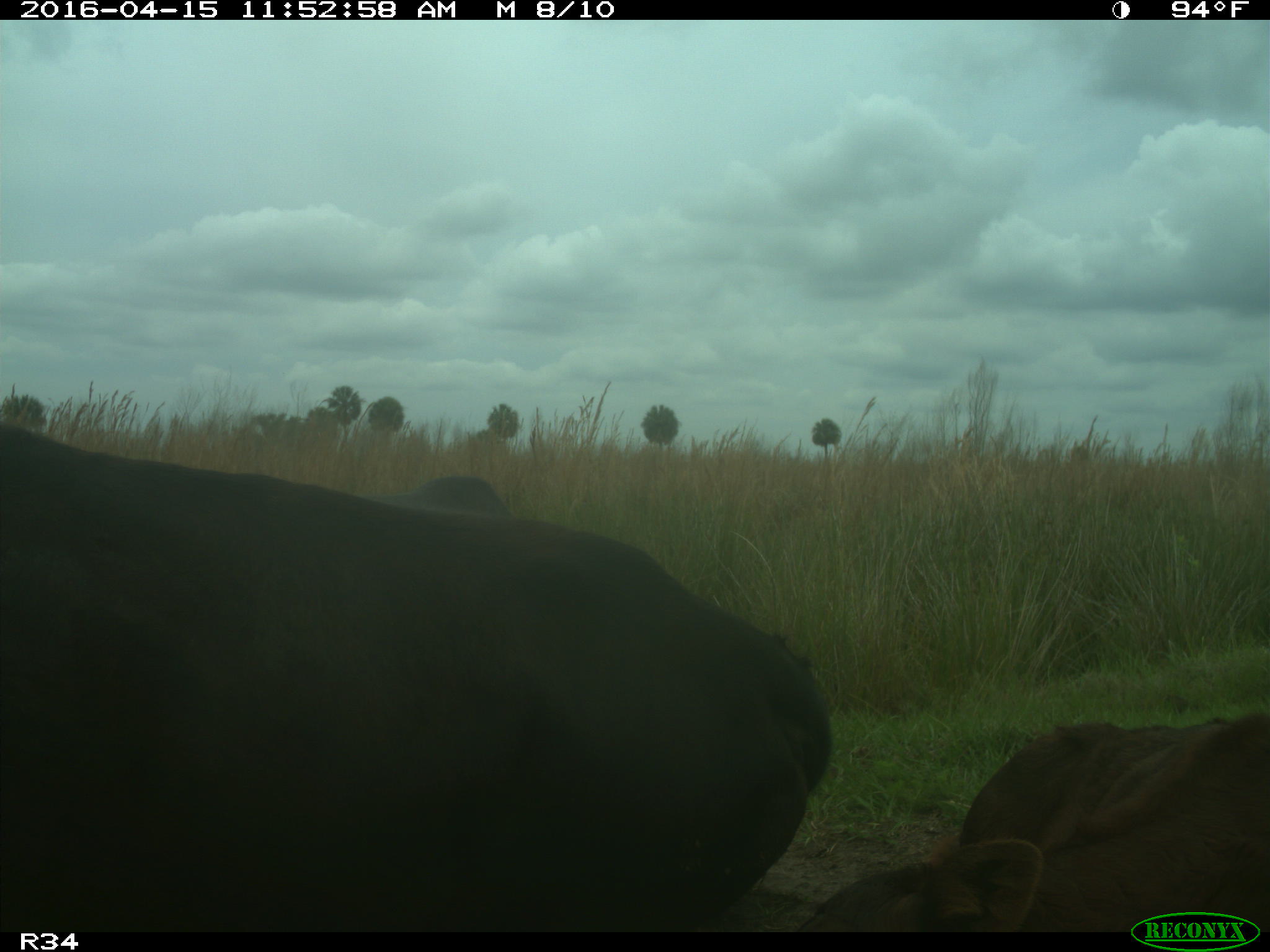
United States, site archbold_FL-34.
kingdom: Animalia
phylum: Chordata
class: Mammalia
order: Artiodactyla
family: Bovidae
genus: Bos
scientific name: Bos taurus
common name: domestic cow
Bos taurus (domestic cow).